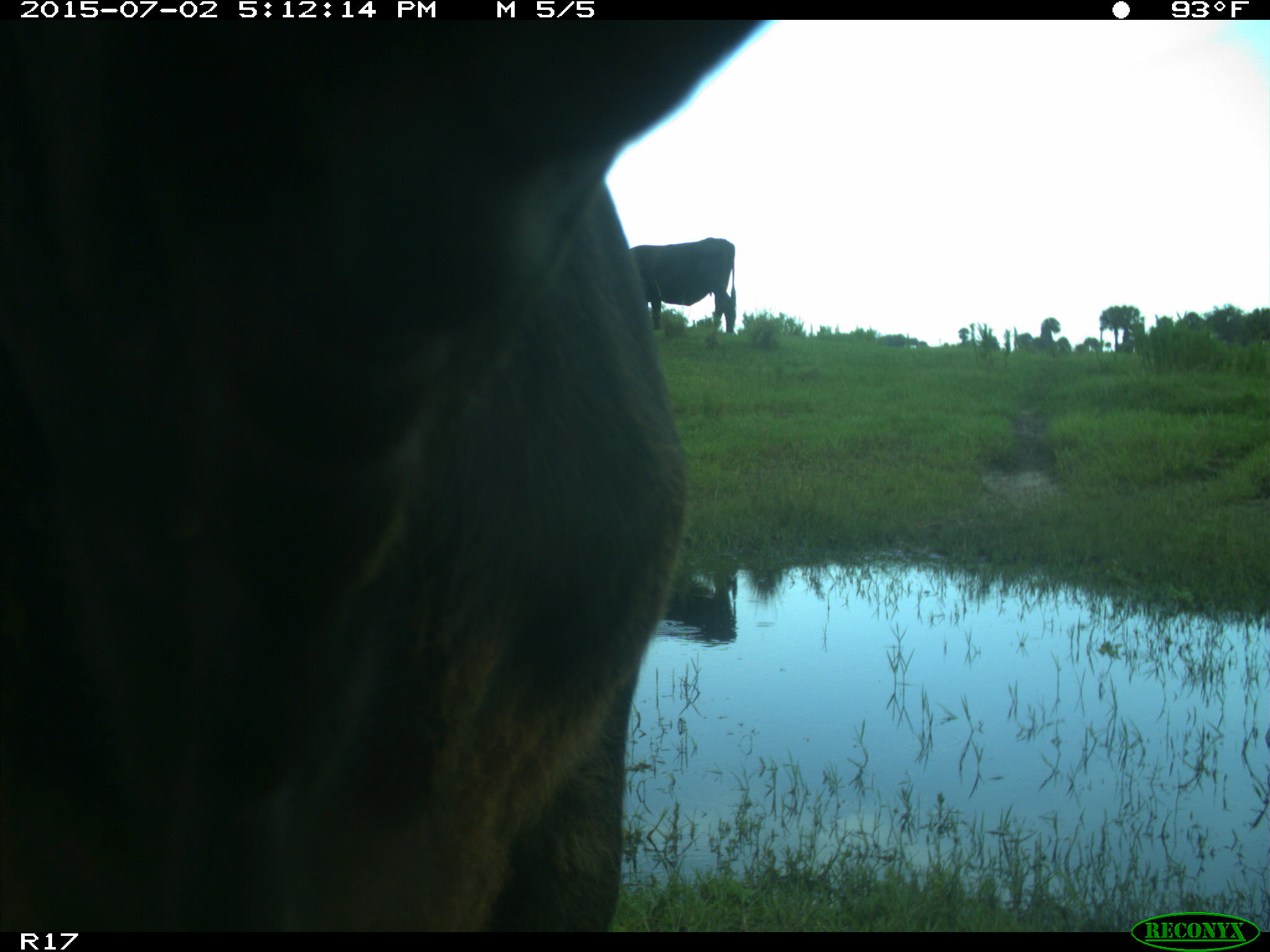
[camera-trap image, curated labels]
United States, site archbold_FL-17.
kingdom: Animalia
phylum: Chordata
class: Mammalia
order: Artiodactyla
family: Bovidae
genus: Bos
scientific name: Bos taurus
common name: domestic cow